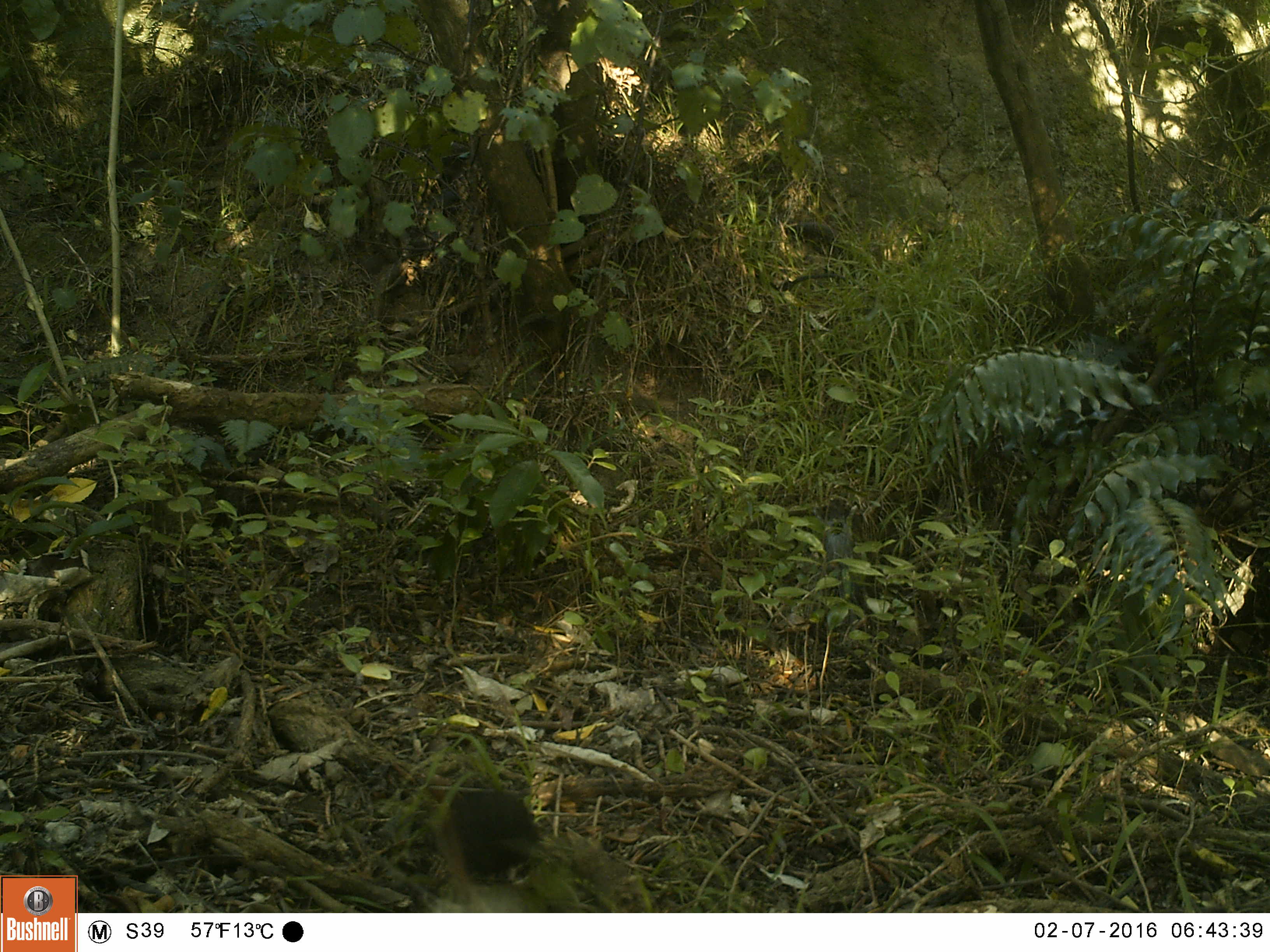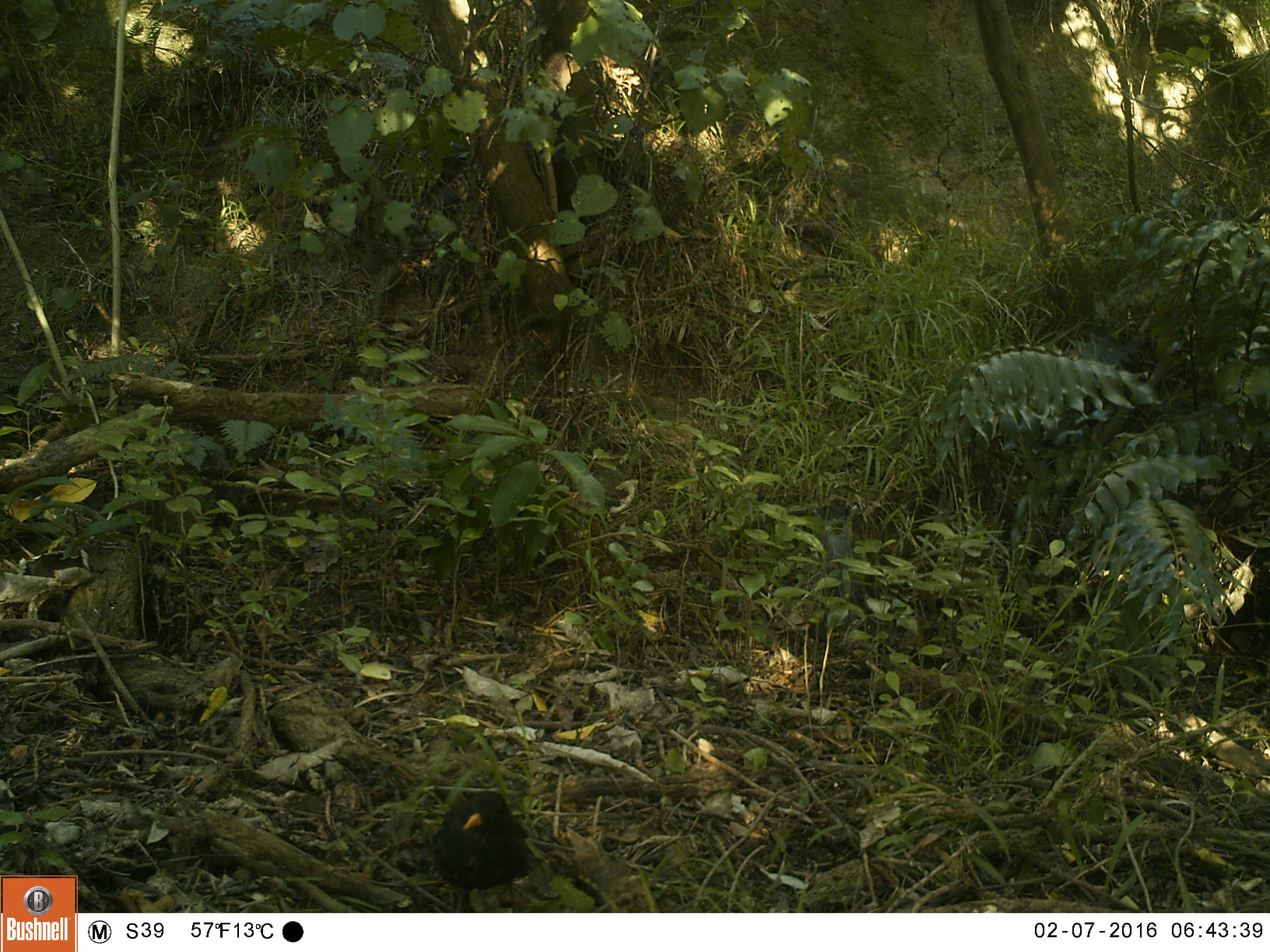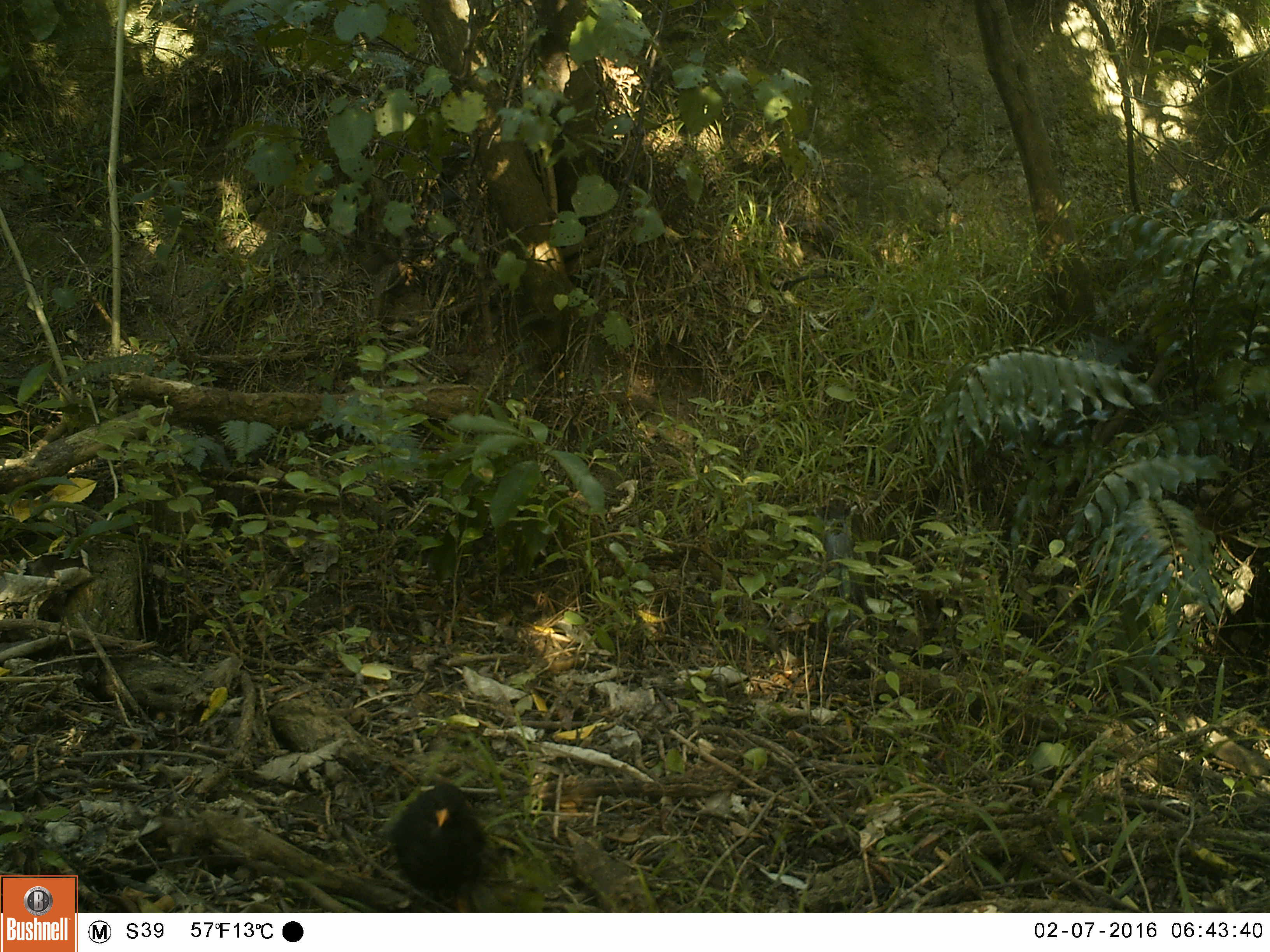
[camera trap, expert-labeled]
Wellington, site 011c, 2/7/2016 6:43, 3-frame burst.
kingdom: Animalia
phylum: Chordata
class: Aves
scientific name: Aves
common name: bird